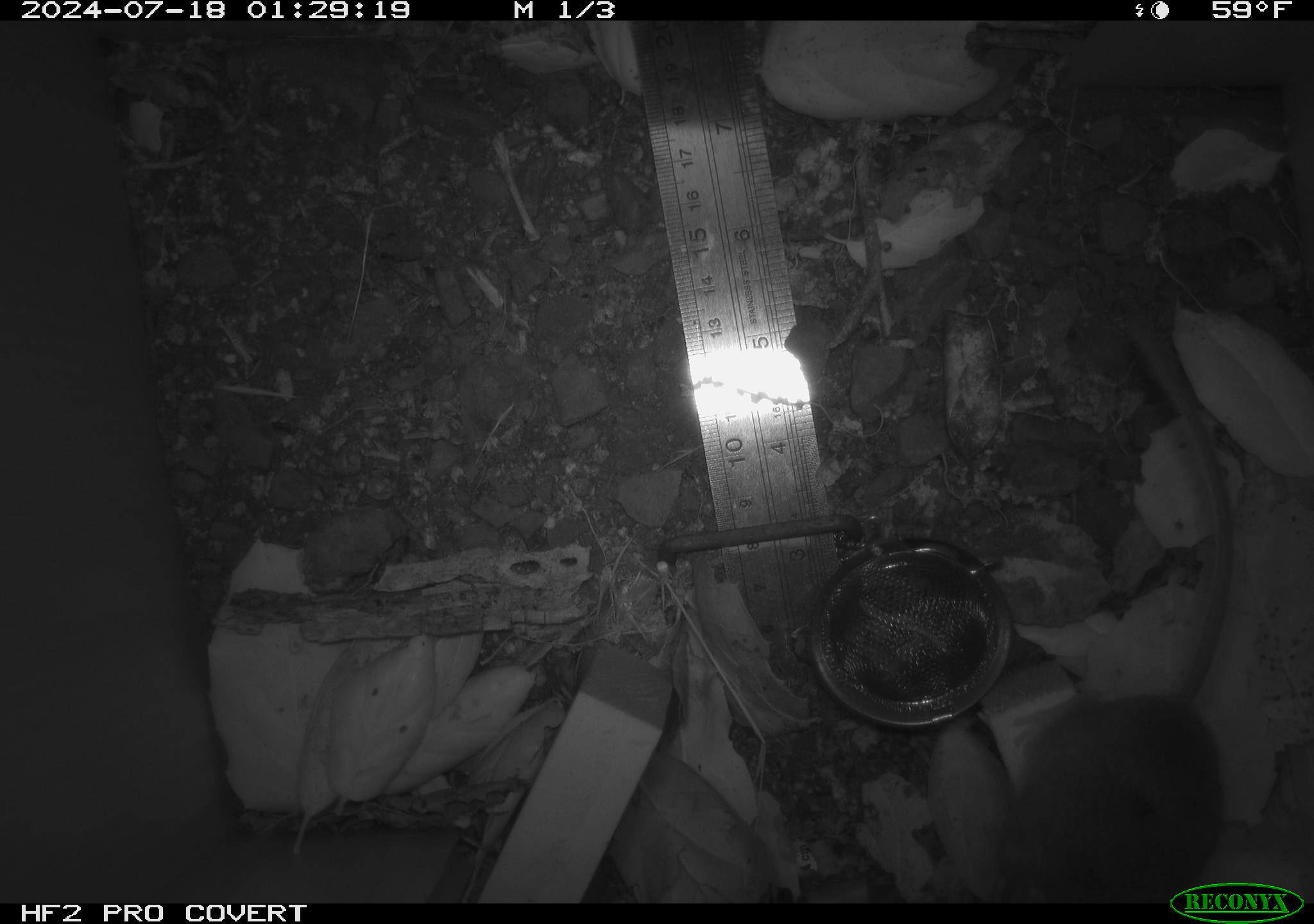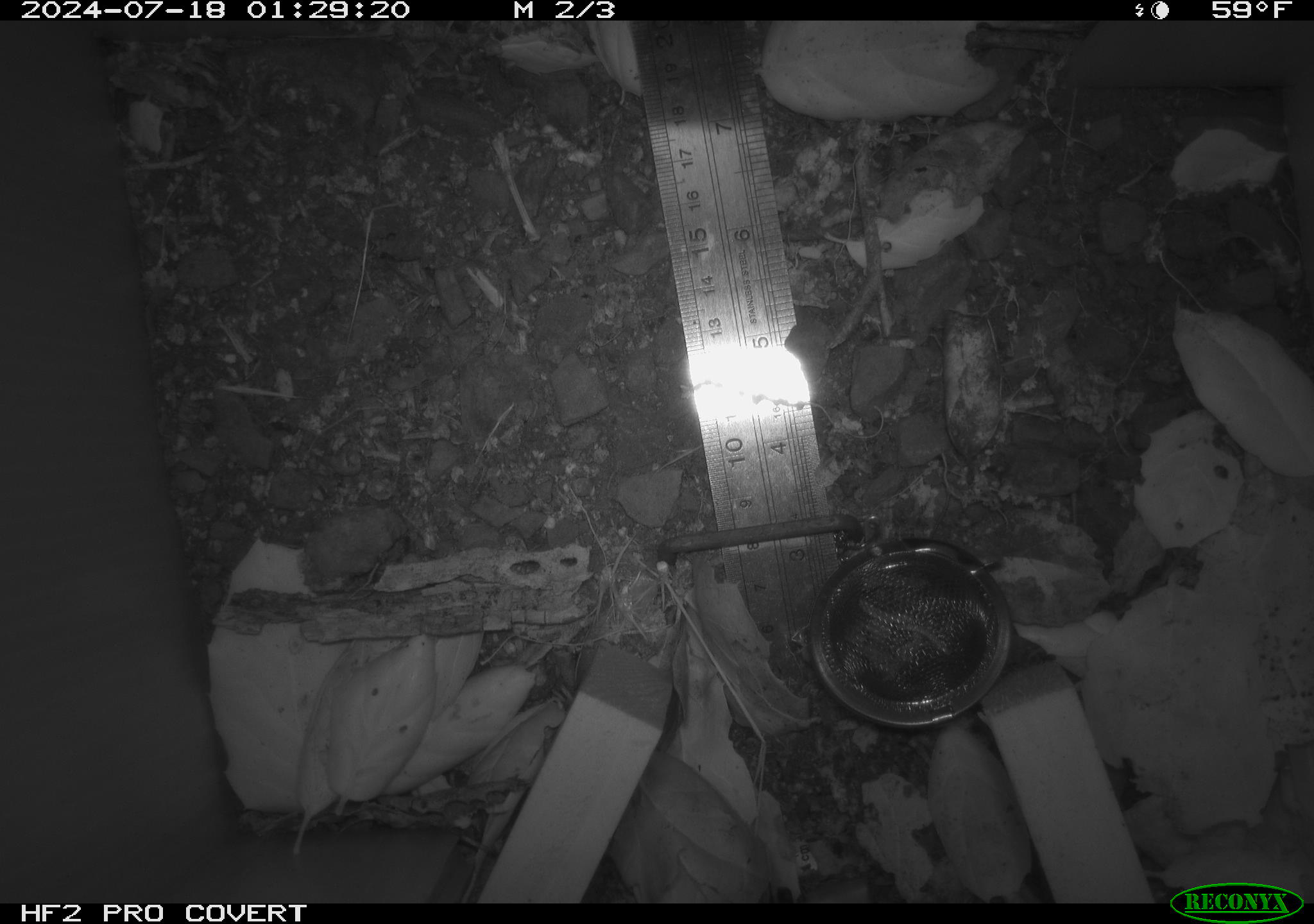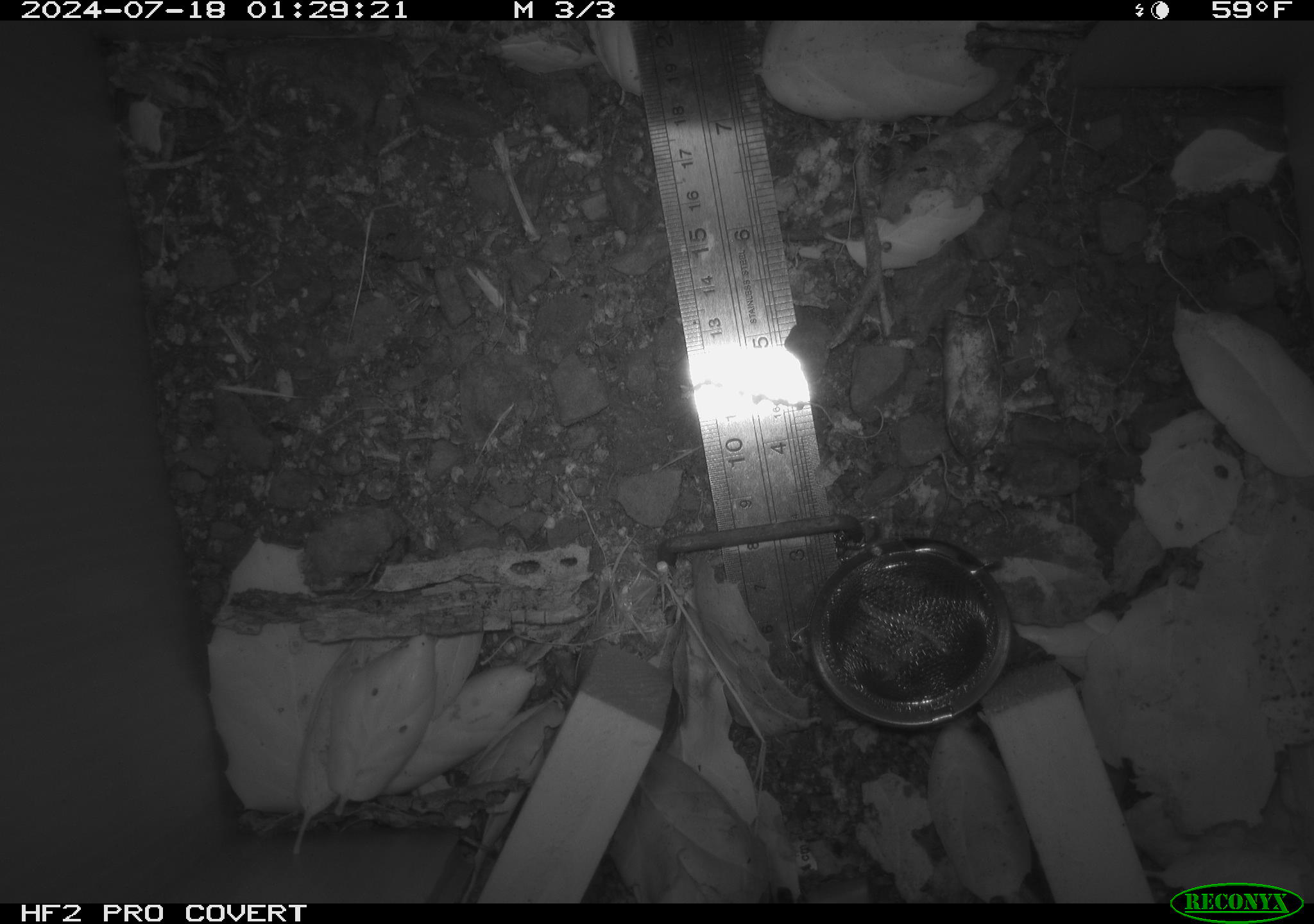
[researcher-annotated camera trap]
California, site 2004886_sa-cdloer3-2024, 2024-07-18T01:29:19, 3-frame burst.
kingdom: Animalia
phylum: Chordata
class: Mammalia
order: Rodentia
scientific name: Rodentia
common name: rodent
Rodent (Rodentia).